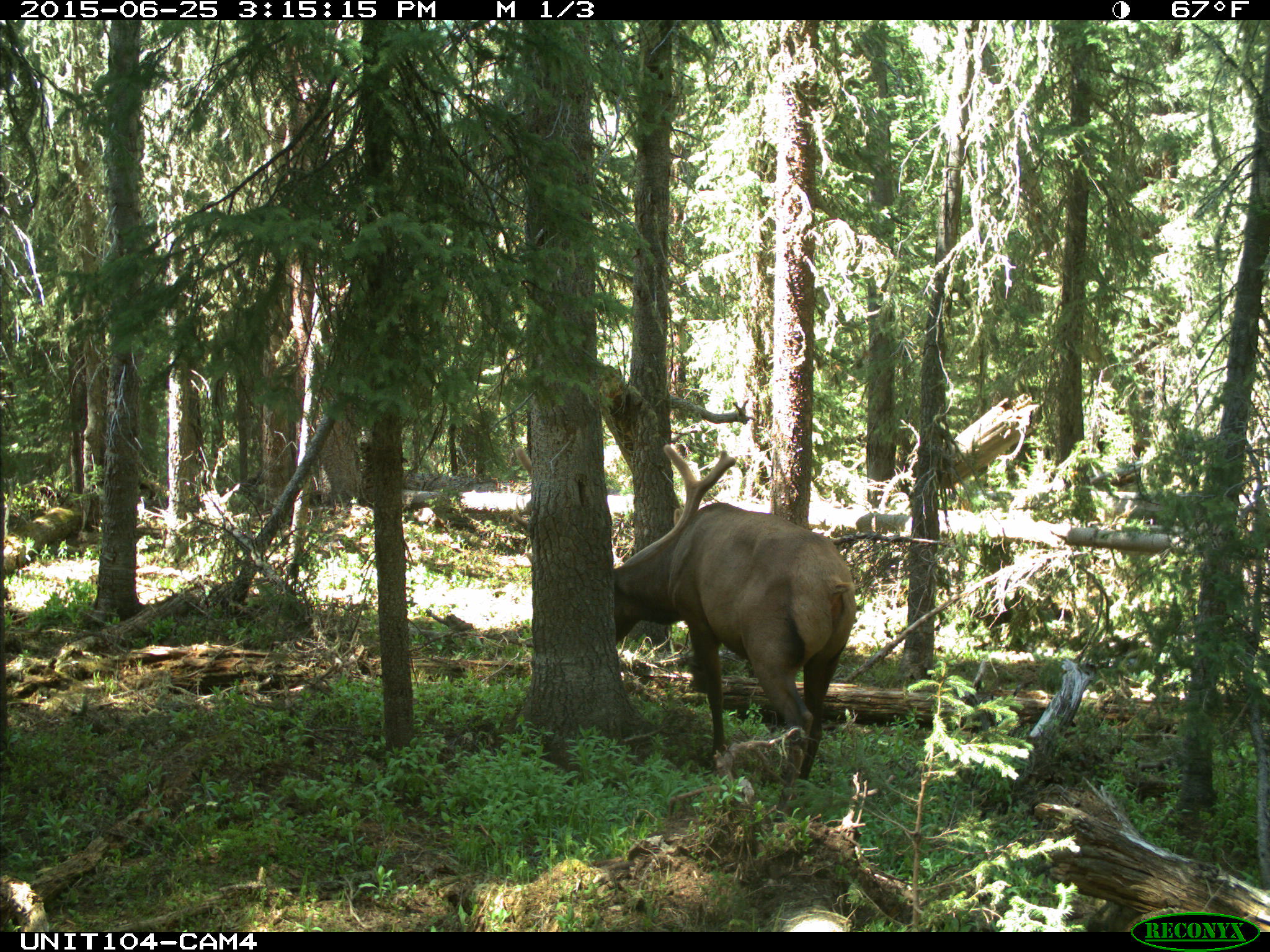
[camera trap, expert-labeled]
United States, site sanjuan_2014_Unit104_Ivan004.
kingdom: Animalia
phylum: Chordata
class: Mammalia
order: Artiodactyla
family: Cervidae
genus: Cervus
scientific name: Cervus elaphus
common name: red deer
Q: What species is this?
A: Cervus elaphus (red deer).